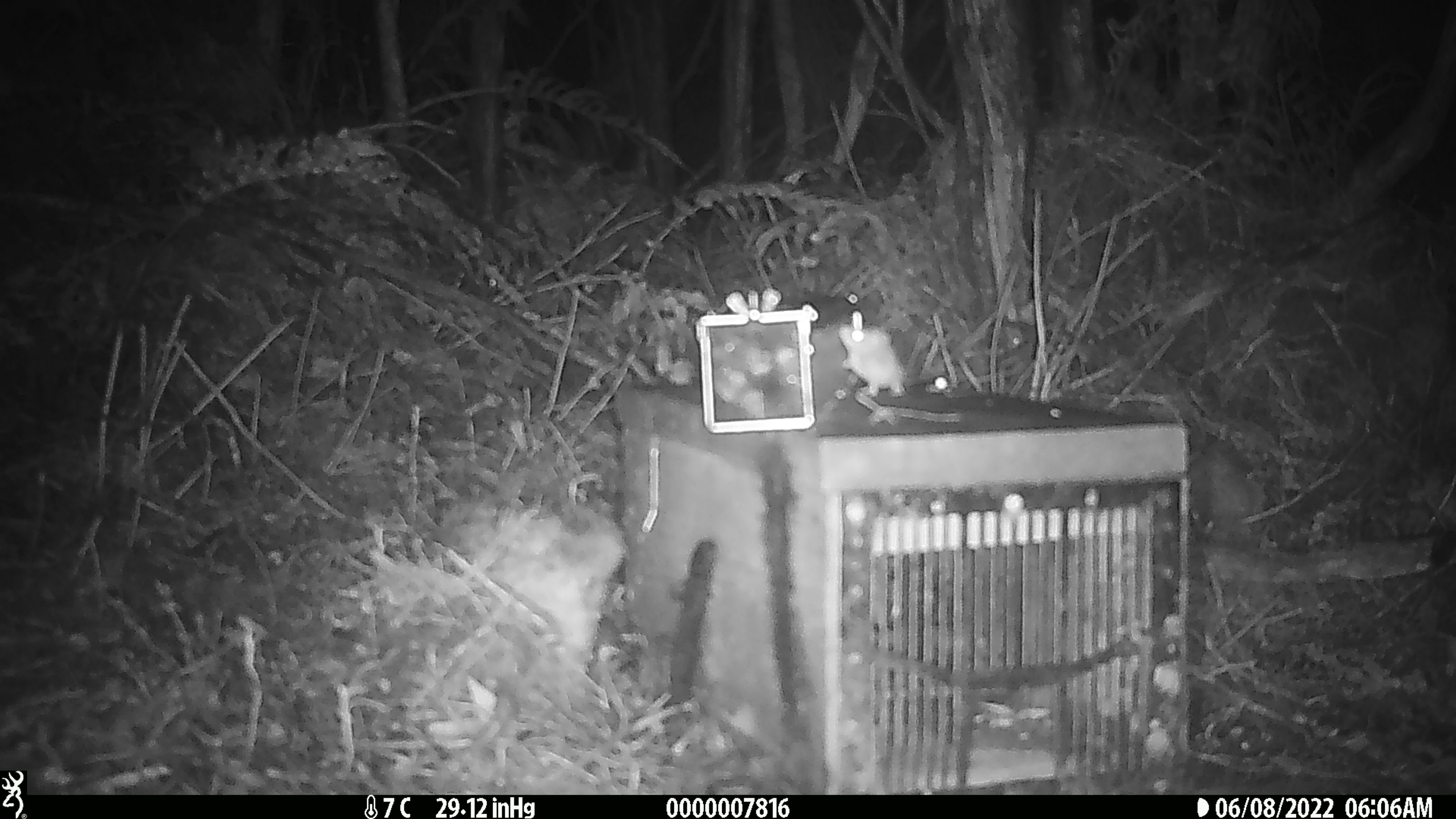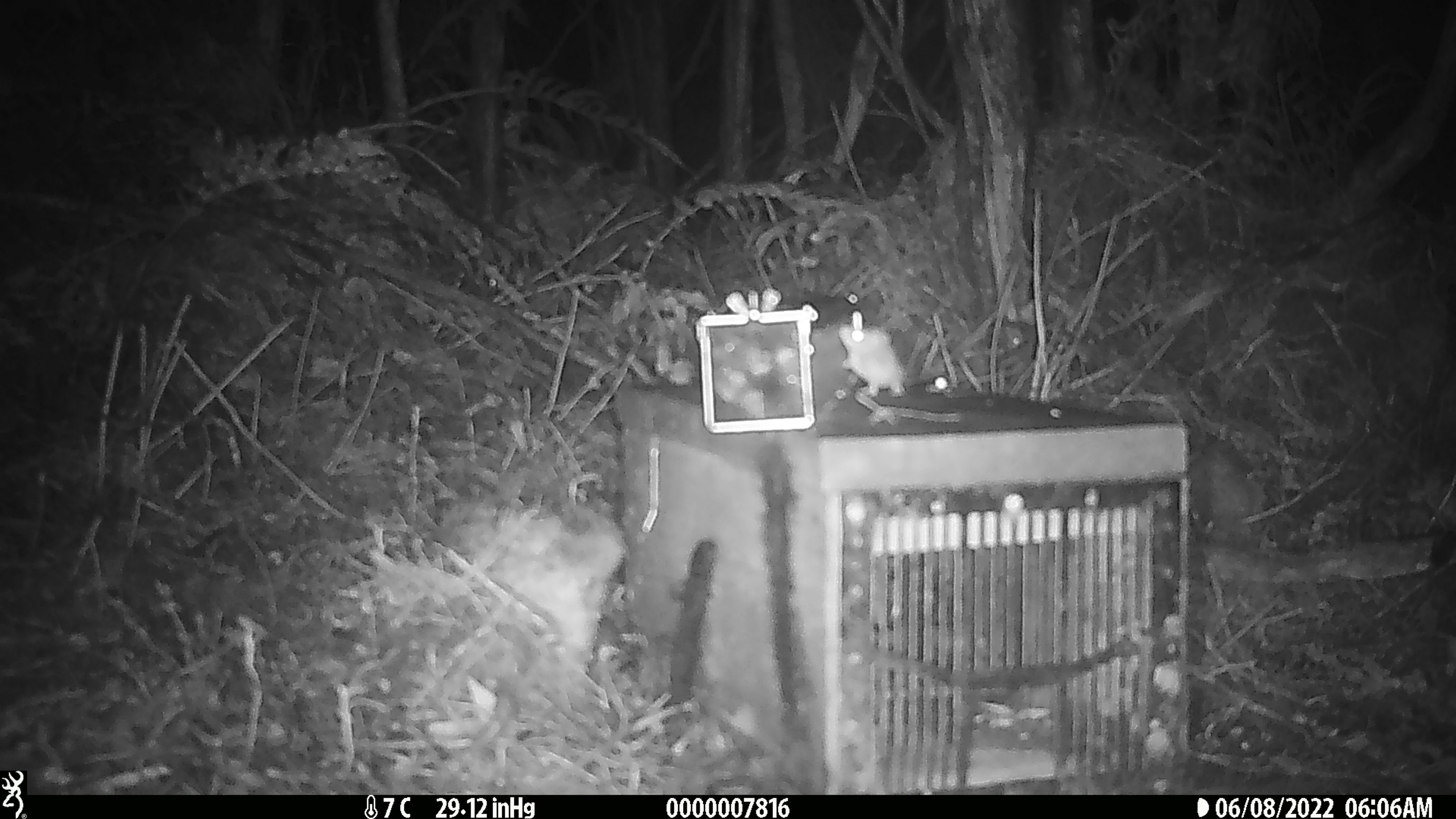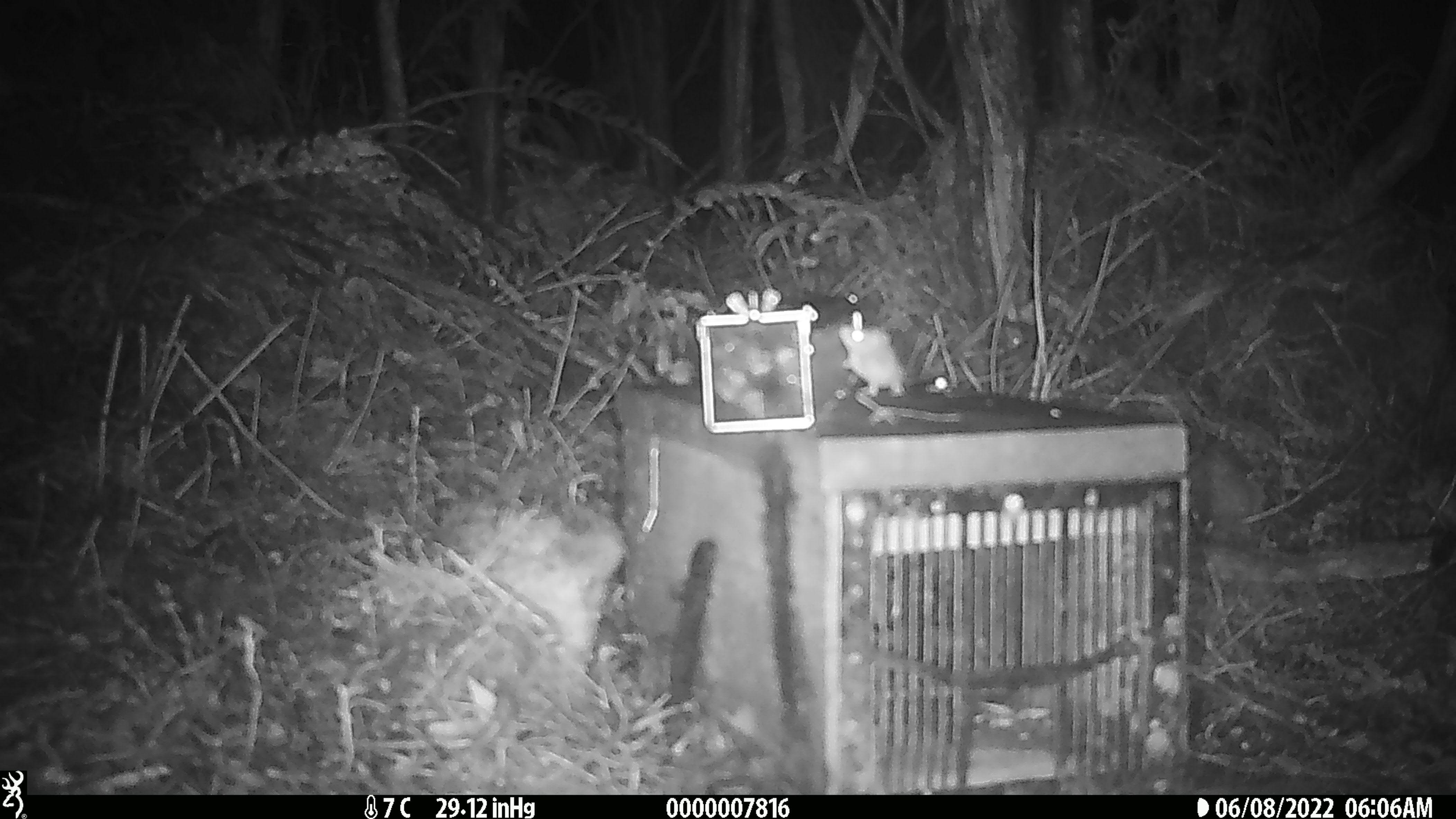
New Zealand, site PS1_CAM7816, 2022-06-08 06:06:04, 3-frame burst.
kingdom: Animalia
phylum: Chordata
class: Mammalia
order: Rodentia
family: Muridae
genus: Mus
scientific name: Mus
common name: mouse